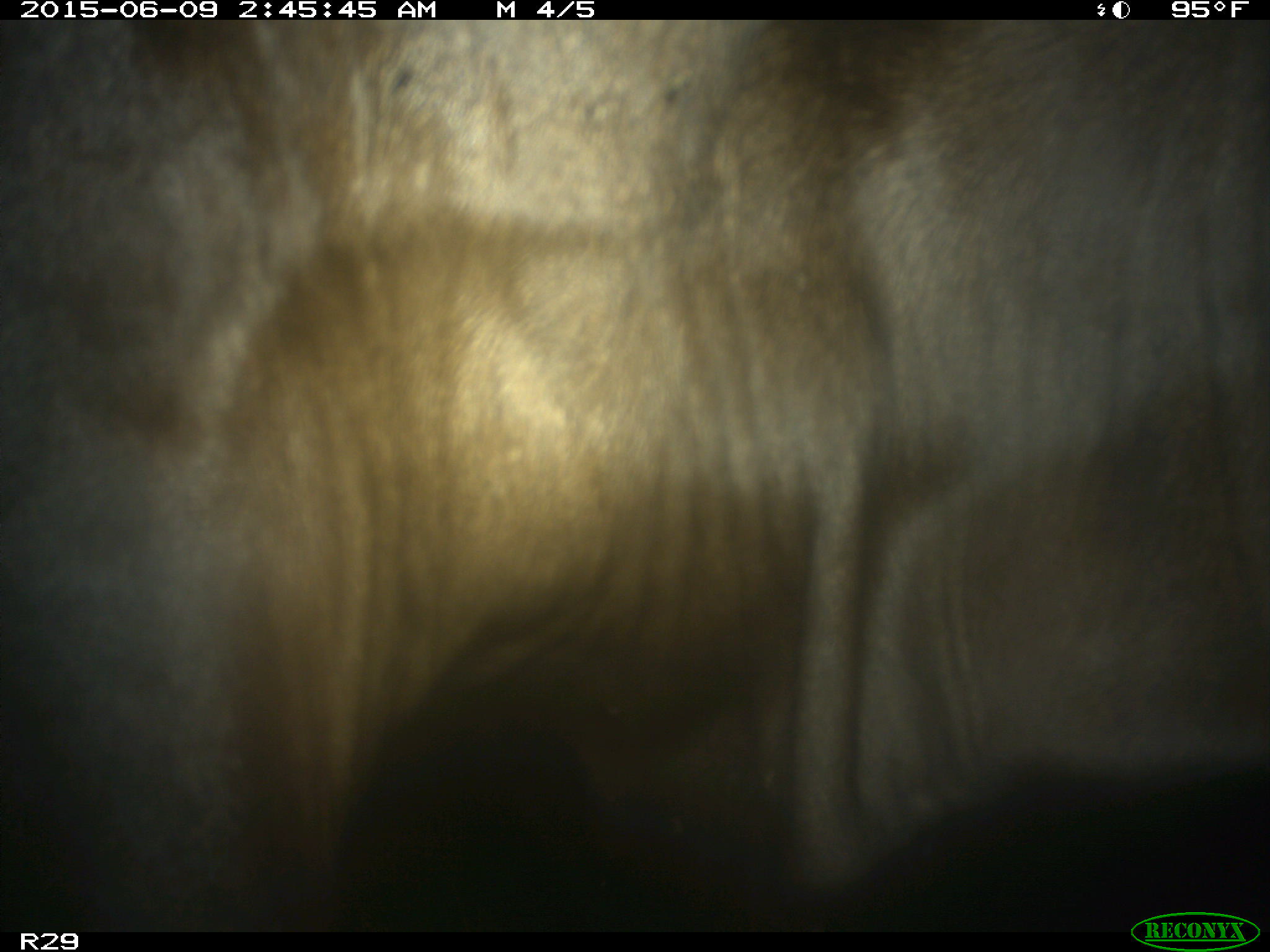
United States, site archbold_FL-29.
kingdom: Animalia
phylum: Chordata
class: Mammalia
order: Artiodactyla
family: Bovidae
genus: Bos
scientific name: Bos taurus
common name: domestic cow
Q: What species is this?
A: Bos taurus (domestic cow).